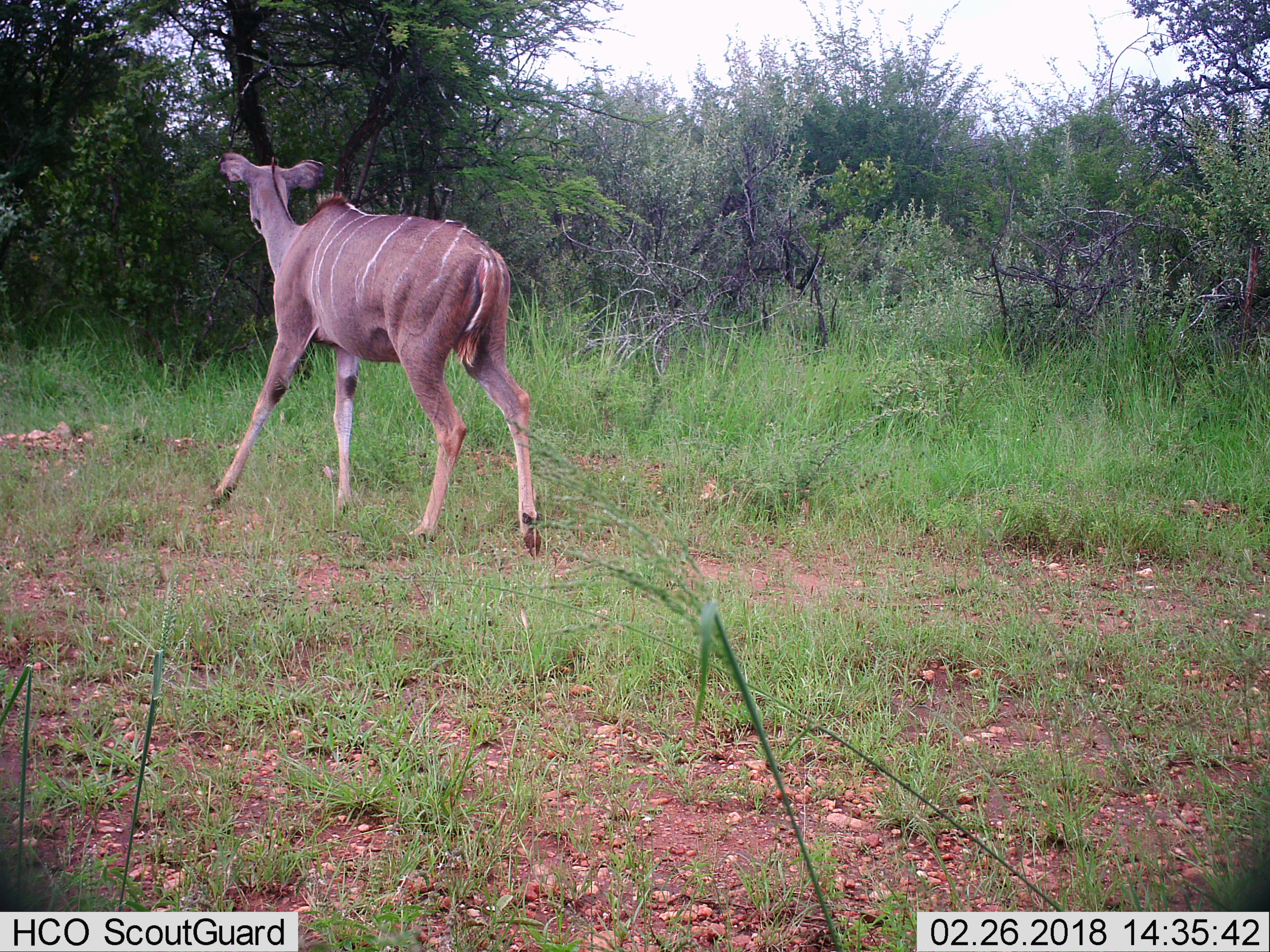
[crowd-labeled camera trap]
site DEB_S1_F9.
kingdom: Animalia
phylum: Chordata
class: Mammalia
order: Artiodactyla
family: Bovidae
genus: Tragelaphus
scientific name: Tragelaphus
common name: kudu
Kudu (Tragelaphus), count 1. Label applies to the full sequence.